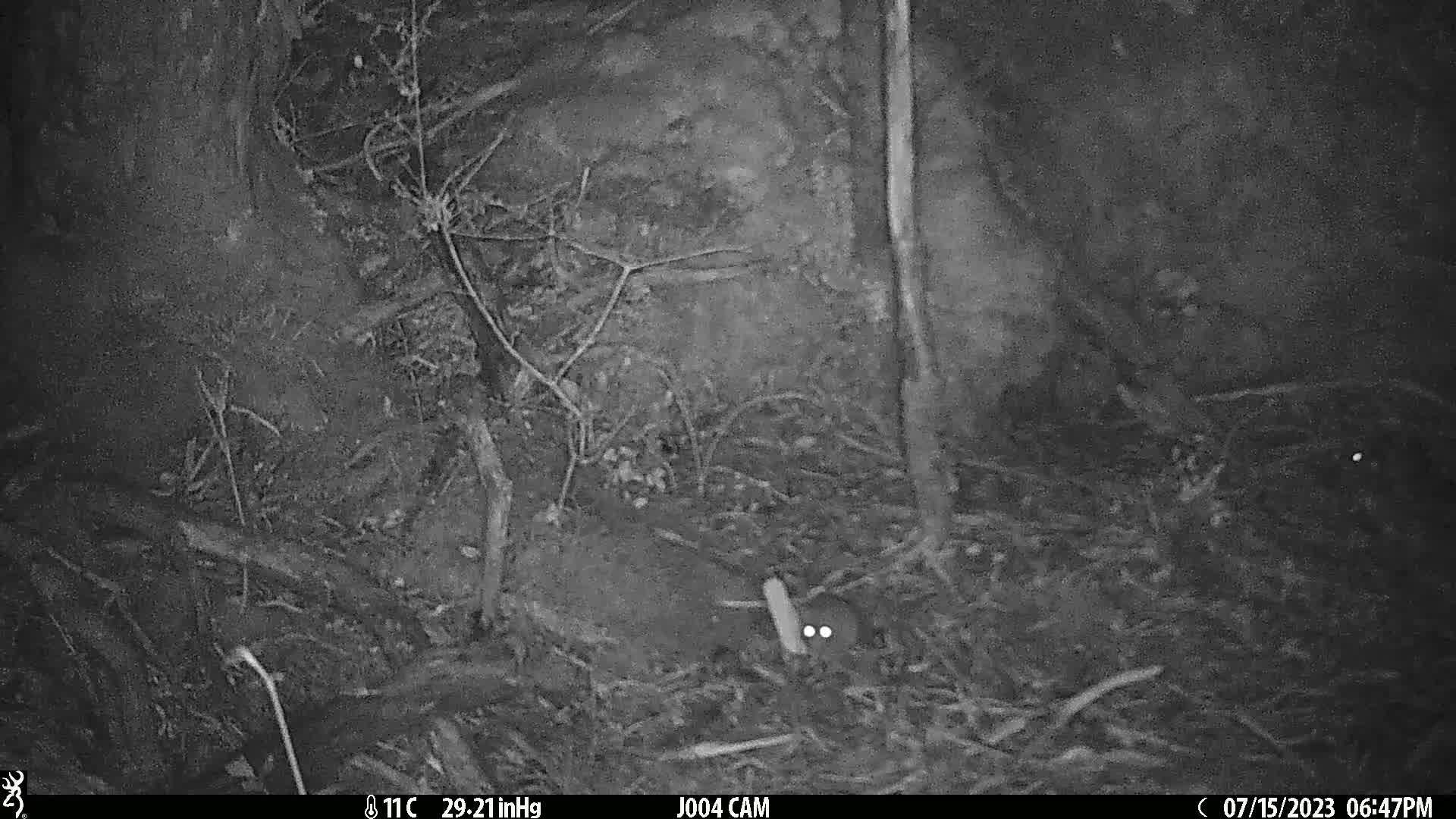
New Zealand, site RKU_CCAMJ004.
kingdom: Animalia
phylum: Chordata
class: Mammalia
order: Rodentia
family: Muridae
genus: Rattus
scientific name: Rattus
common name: rat